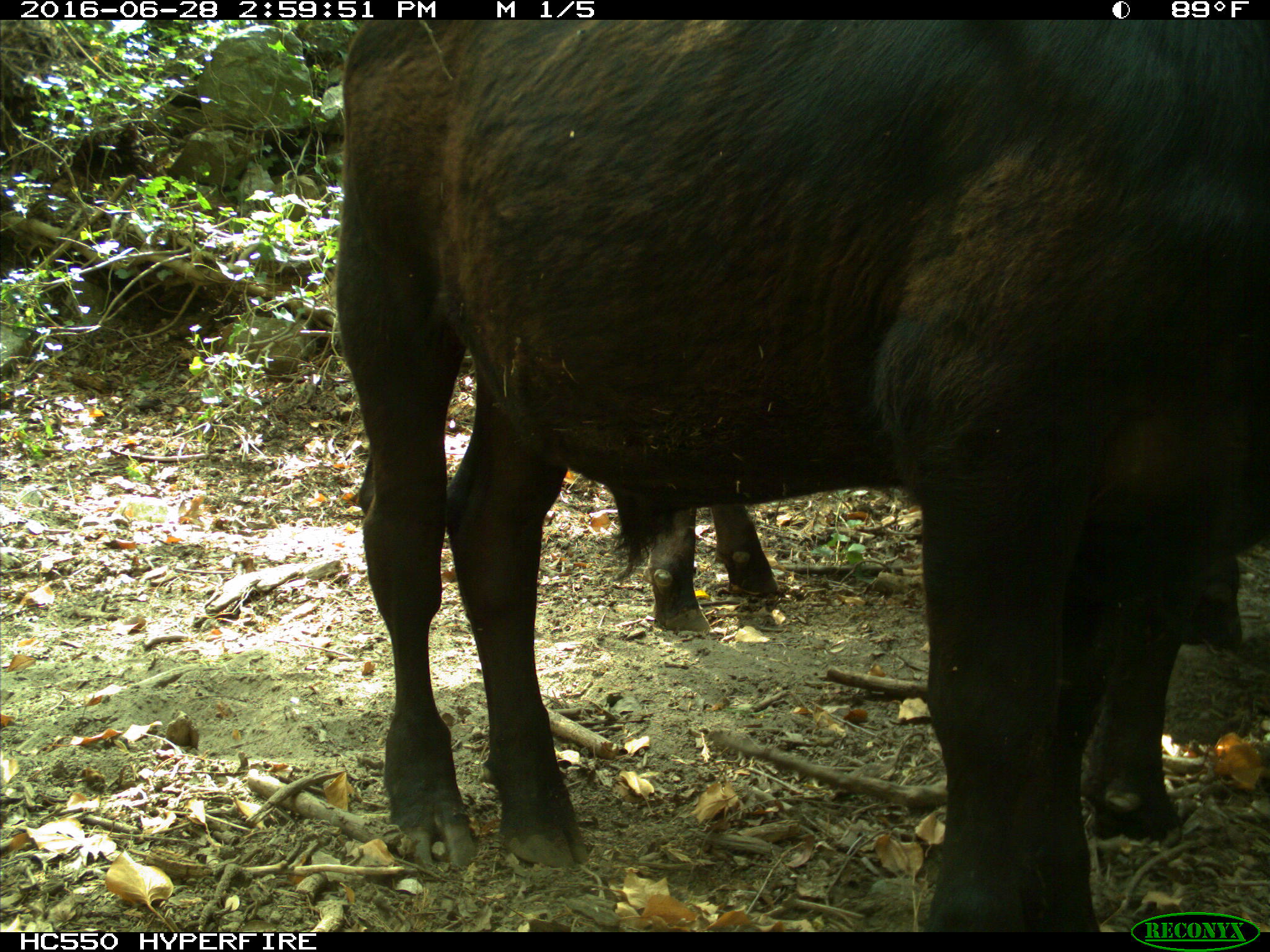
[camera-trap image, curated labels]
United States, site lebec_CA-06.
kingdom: Animalia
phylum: Chordata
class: Mammalia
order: Artiodactyla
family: Bovidae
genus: Bos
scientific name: Bos taurus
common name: domestic cow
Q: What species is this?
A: Bos taurus (domestic cow).